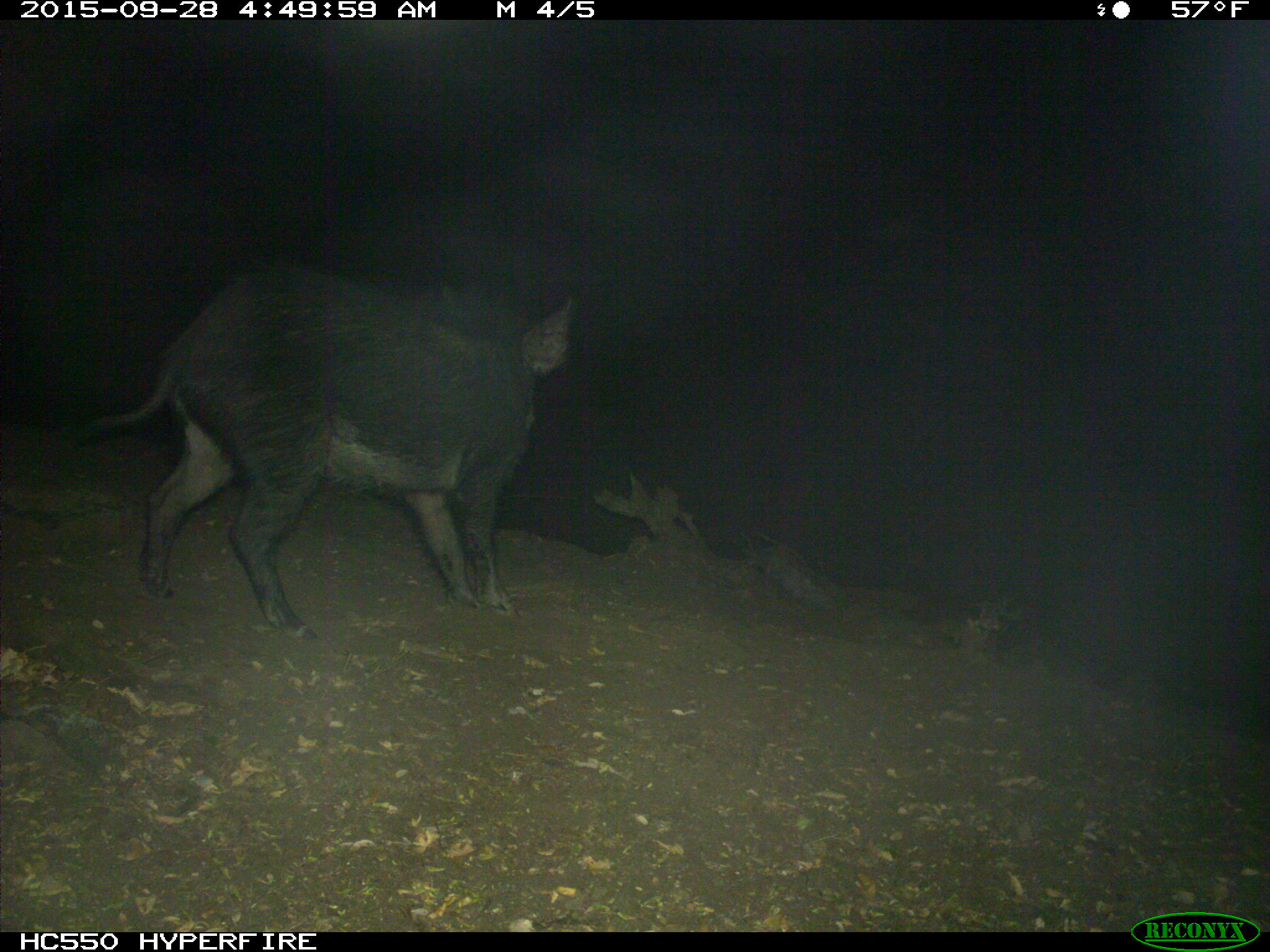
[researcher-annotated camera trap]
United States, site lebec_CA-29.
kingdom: Animalia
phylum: Chordata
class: Mammalia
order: Artiodactyla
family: Suidae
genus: Sus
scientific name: Sus scrofa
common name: wild boar